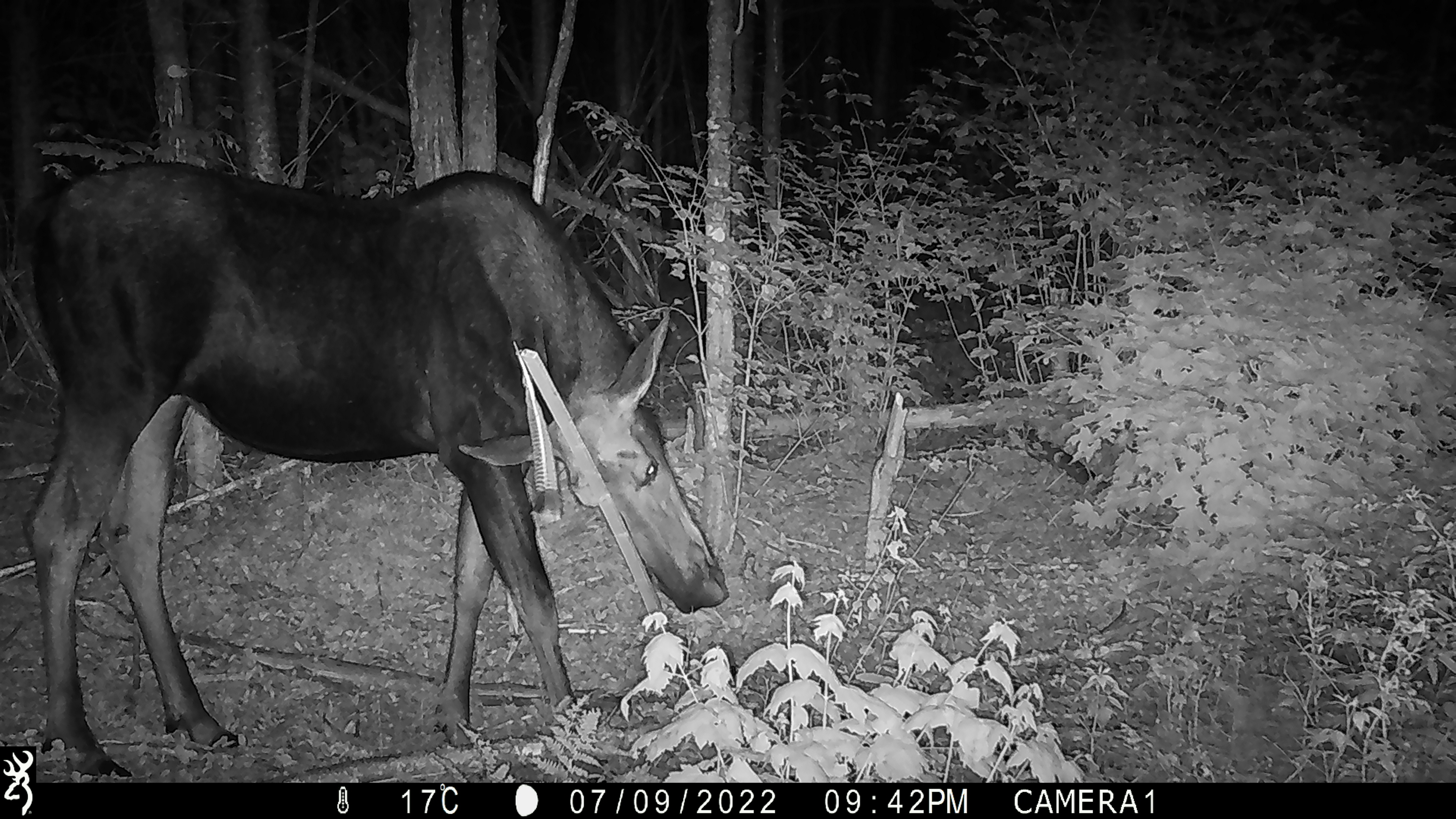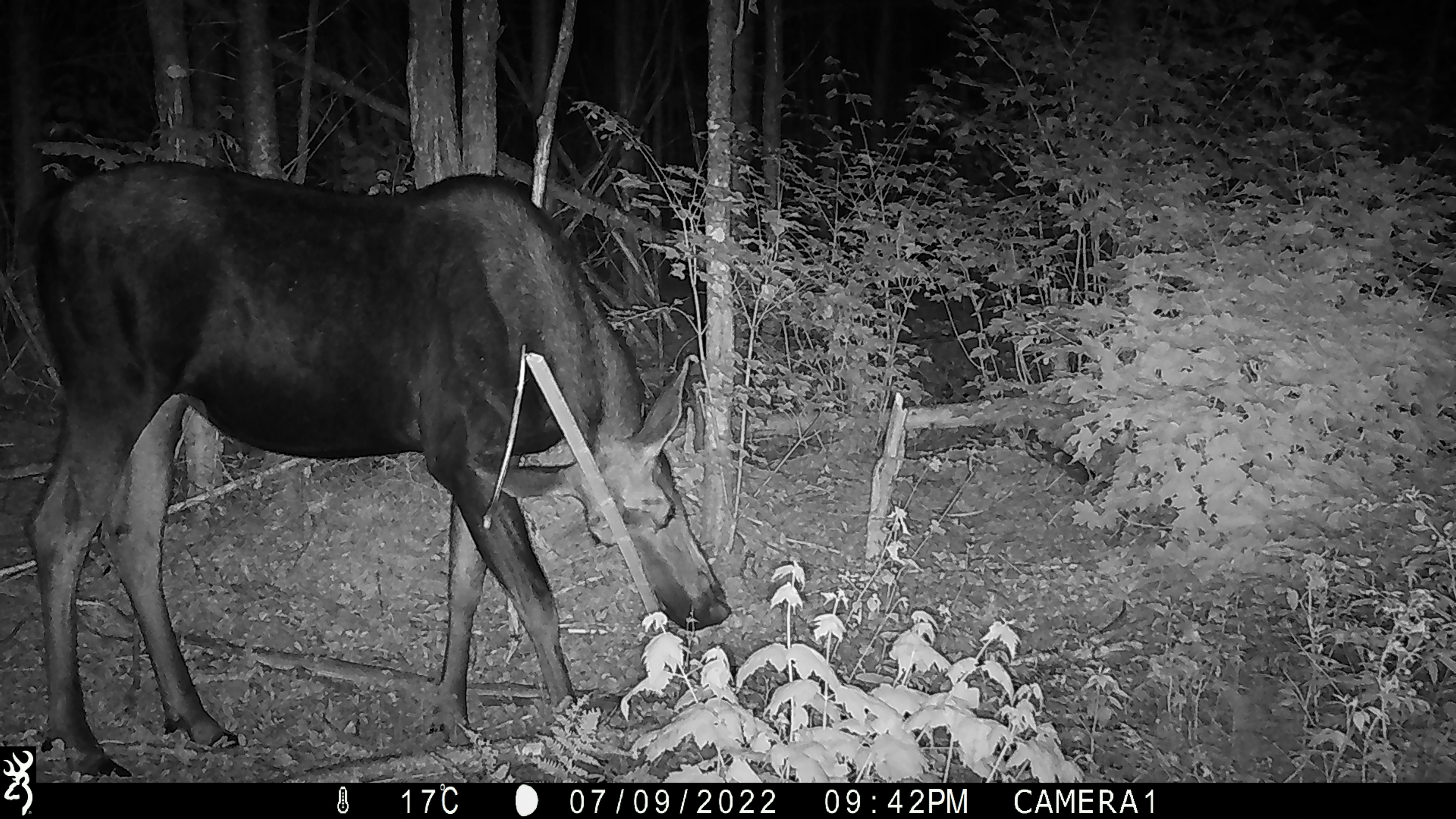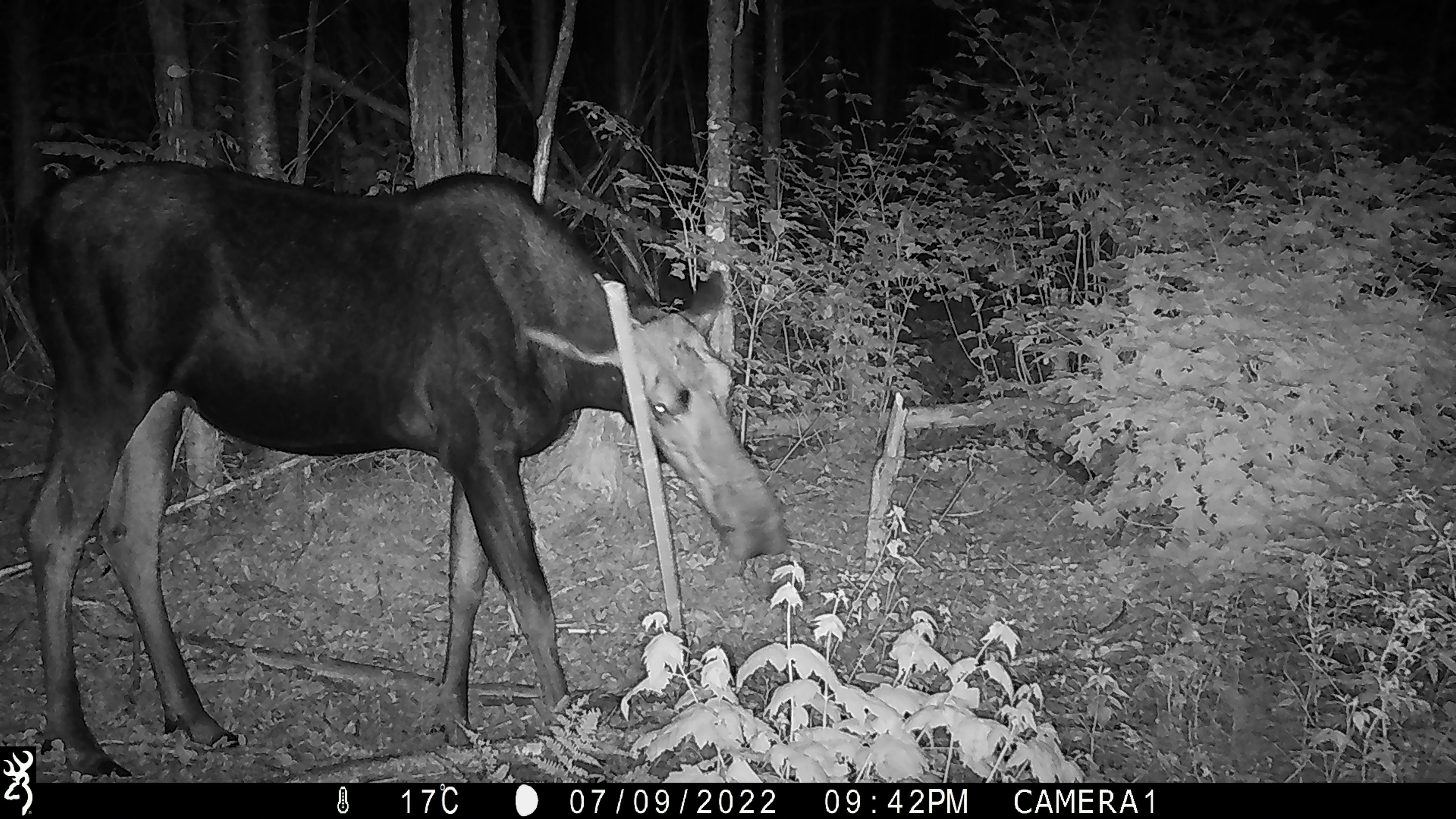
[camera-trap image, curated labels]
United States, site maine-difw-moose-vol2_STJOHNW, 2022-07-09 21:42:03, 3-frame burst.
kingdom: Animalia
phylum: Chordata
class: Mammalia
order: Artiodactyla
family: Cervidae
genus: Alces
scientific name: Alces alces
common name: moose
Moose (Alces alces).